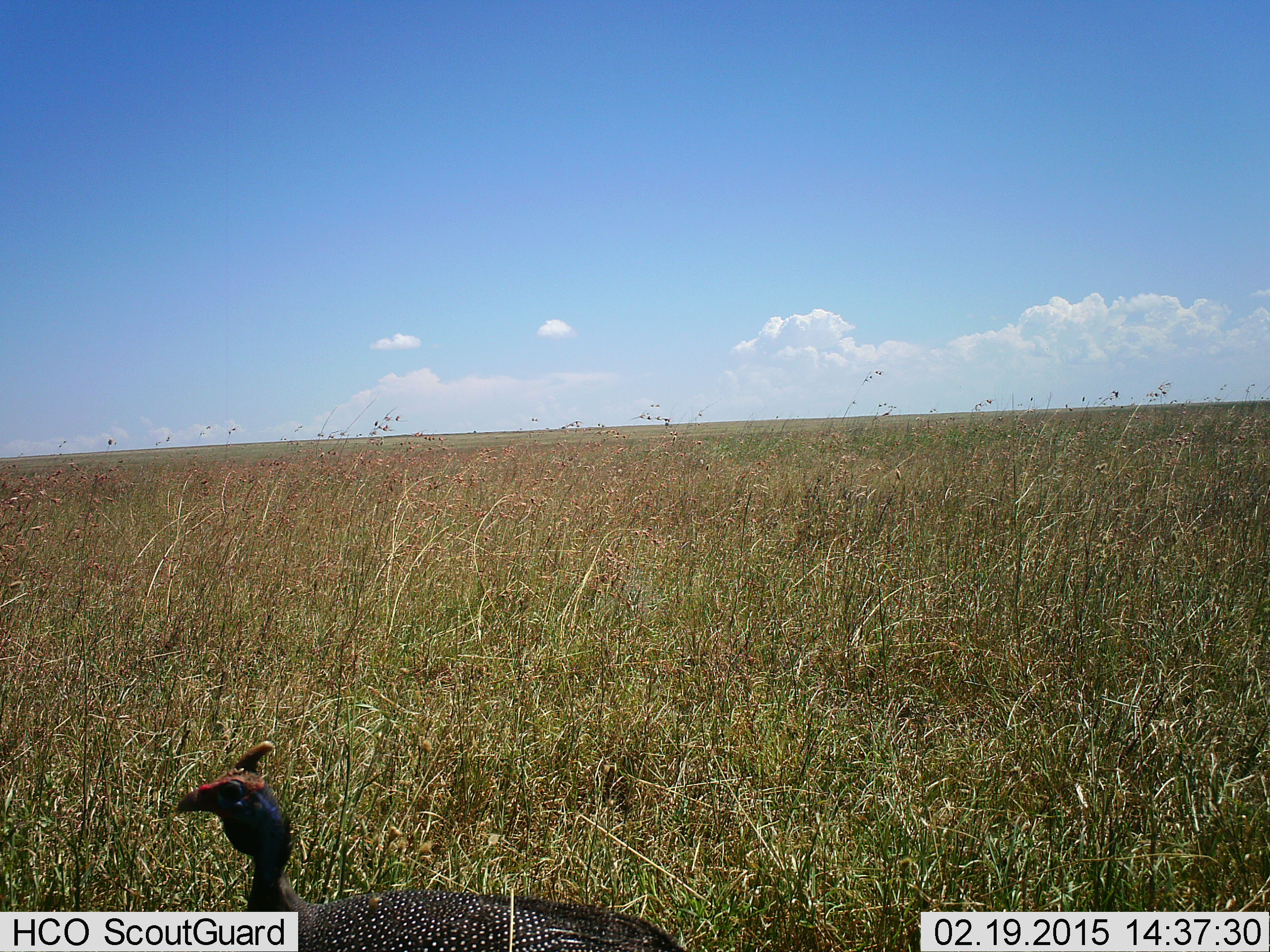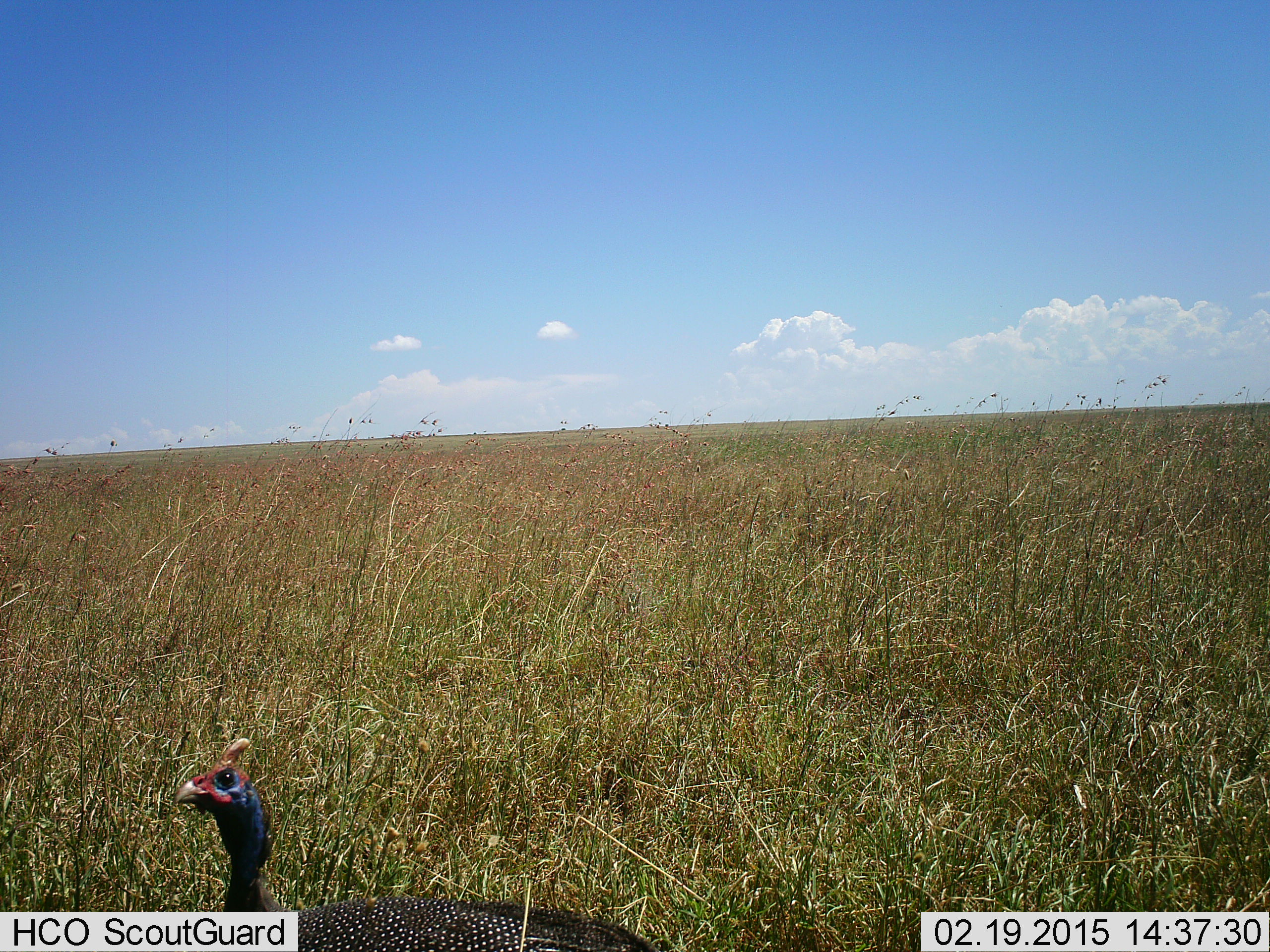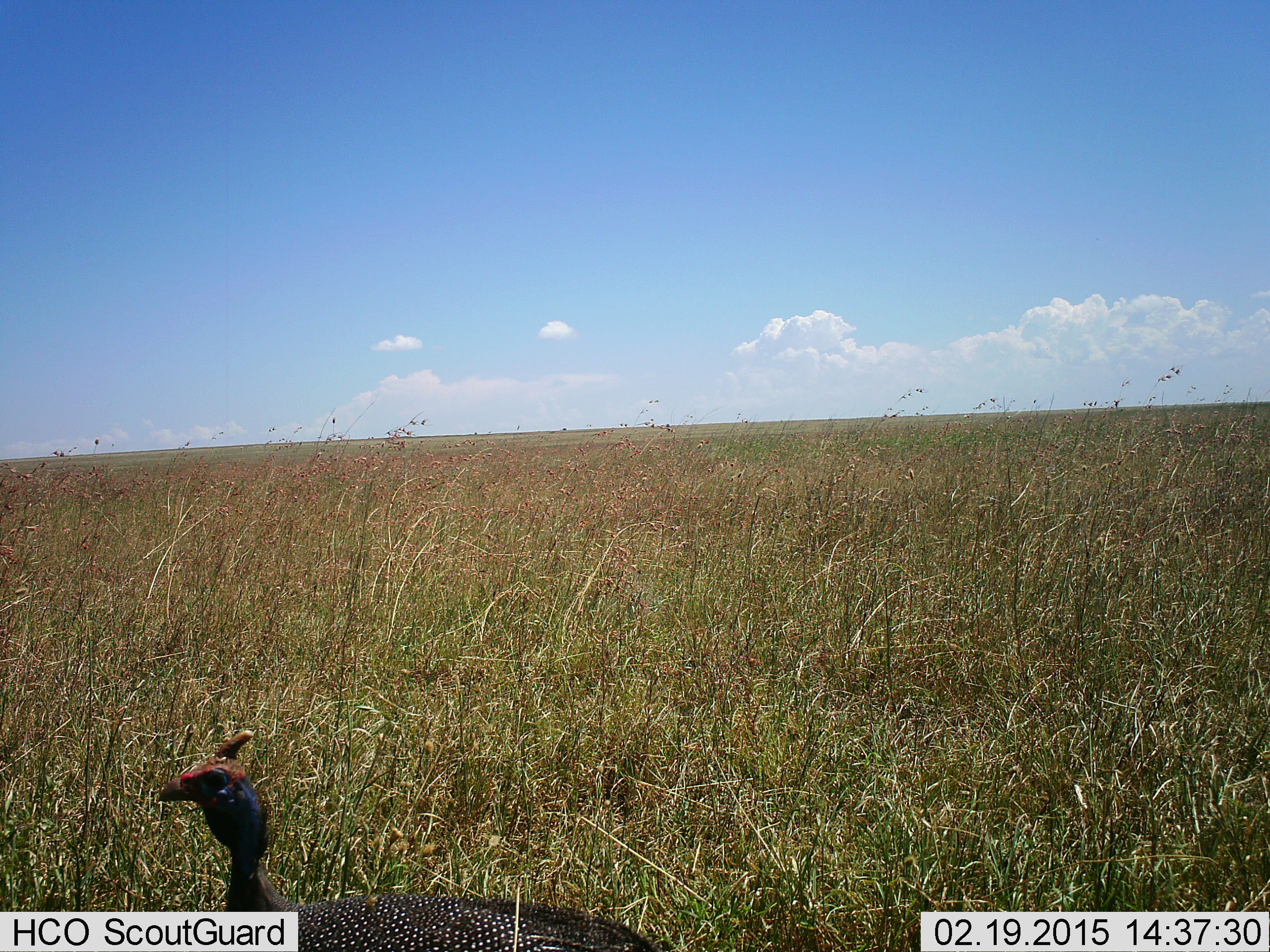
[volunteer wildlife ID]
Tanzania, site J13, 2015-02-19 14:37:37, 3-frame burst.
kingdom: Animalia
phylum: Chordata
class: Aves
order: Galliformes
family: Numididae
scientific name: Numididae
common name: guinea fowl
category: guineafowl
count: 1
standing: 100%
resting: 0%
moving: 0%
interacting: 0%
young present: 0%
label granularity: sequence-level